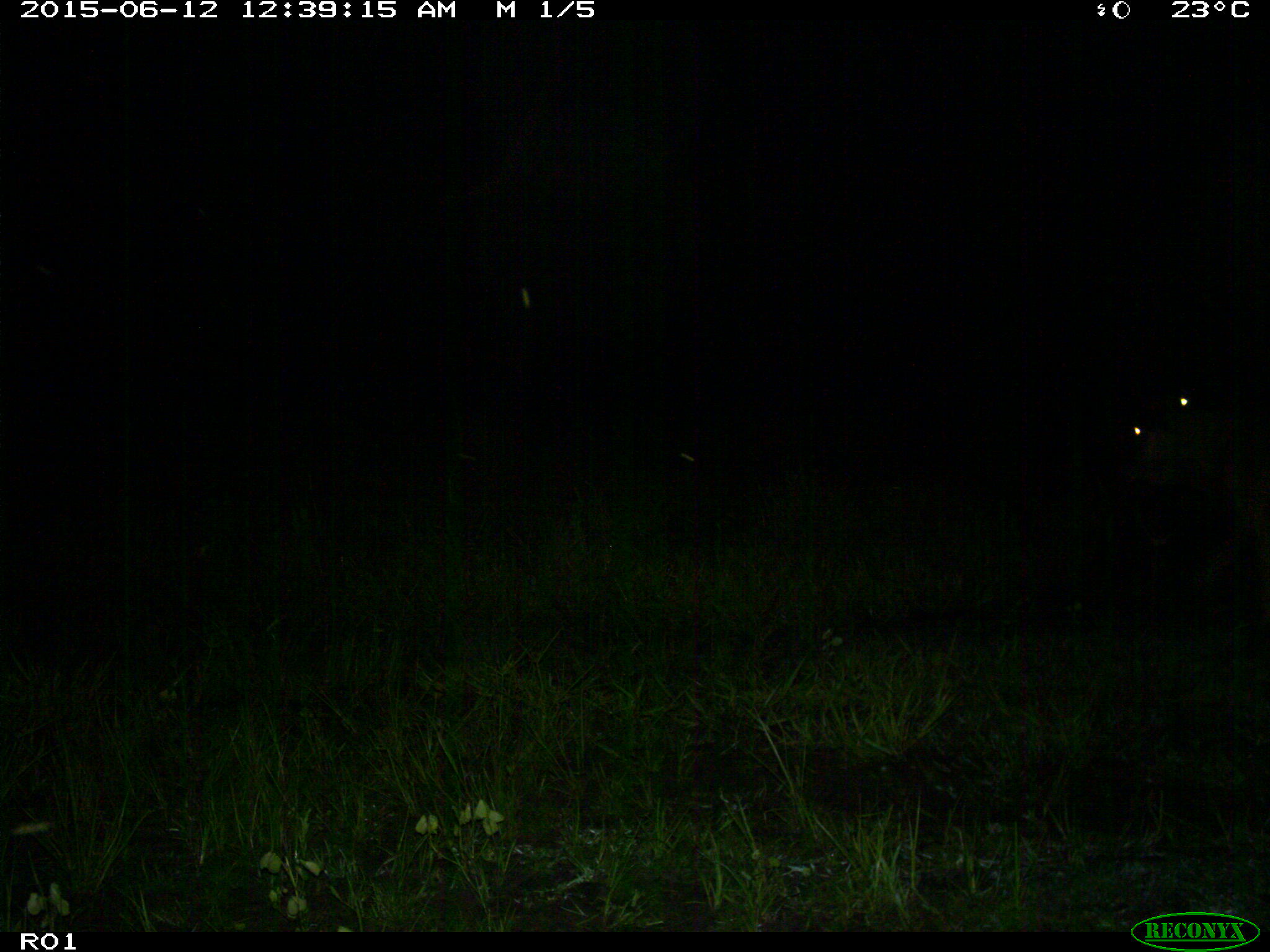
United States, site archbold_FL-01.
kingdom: Animalia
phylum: Chordata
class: Mammalia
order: Artiodactyla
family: Bovidae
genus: Bos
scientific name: Bos taurus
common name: domestic cow